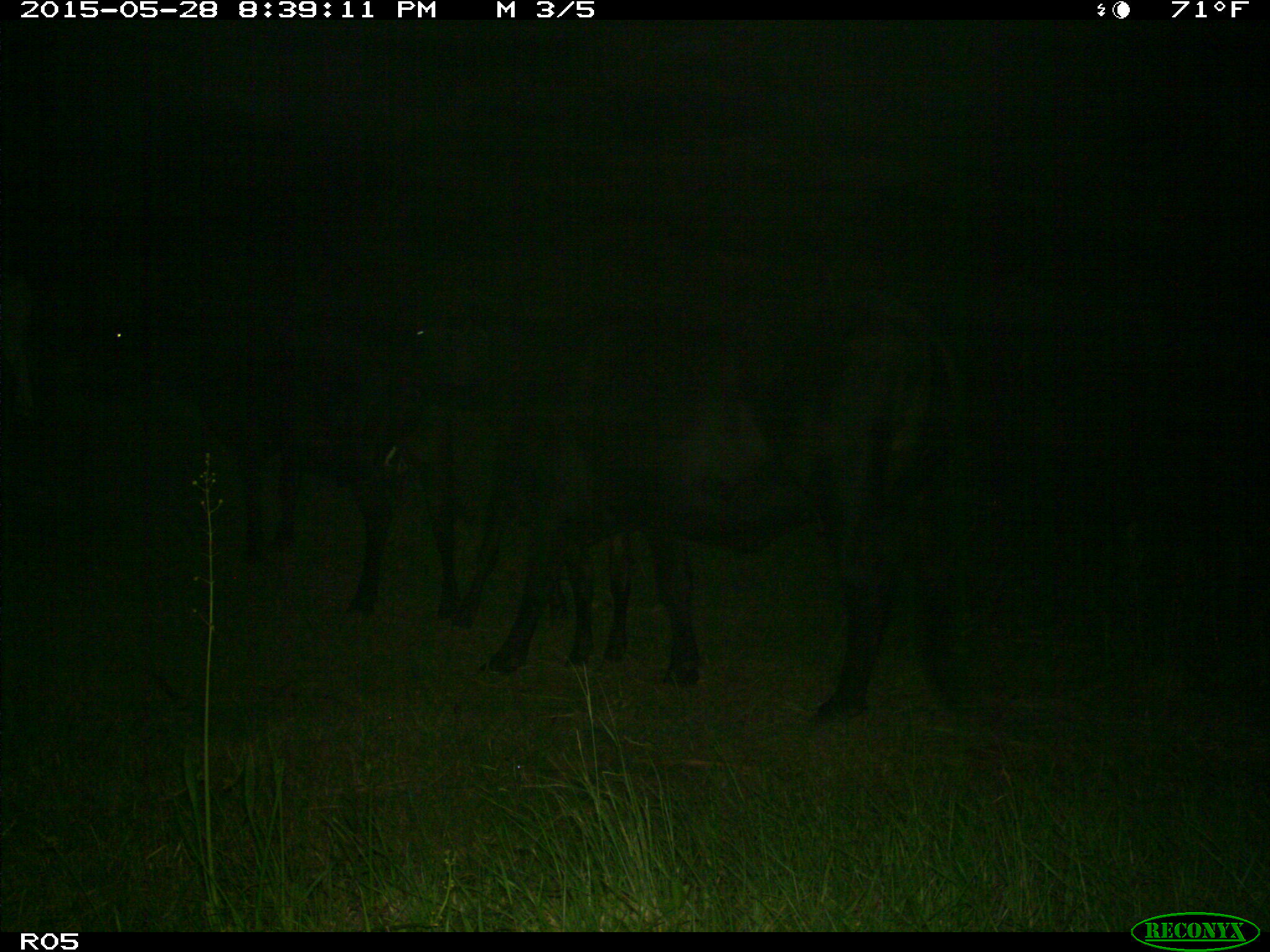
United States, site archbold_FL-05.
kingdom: Animalia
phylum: Chordata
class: Mammalia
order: Artiodactyla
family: Bovidae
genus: Bos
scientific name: Bos taurus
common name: domestic cow